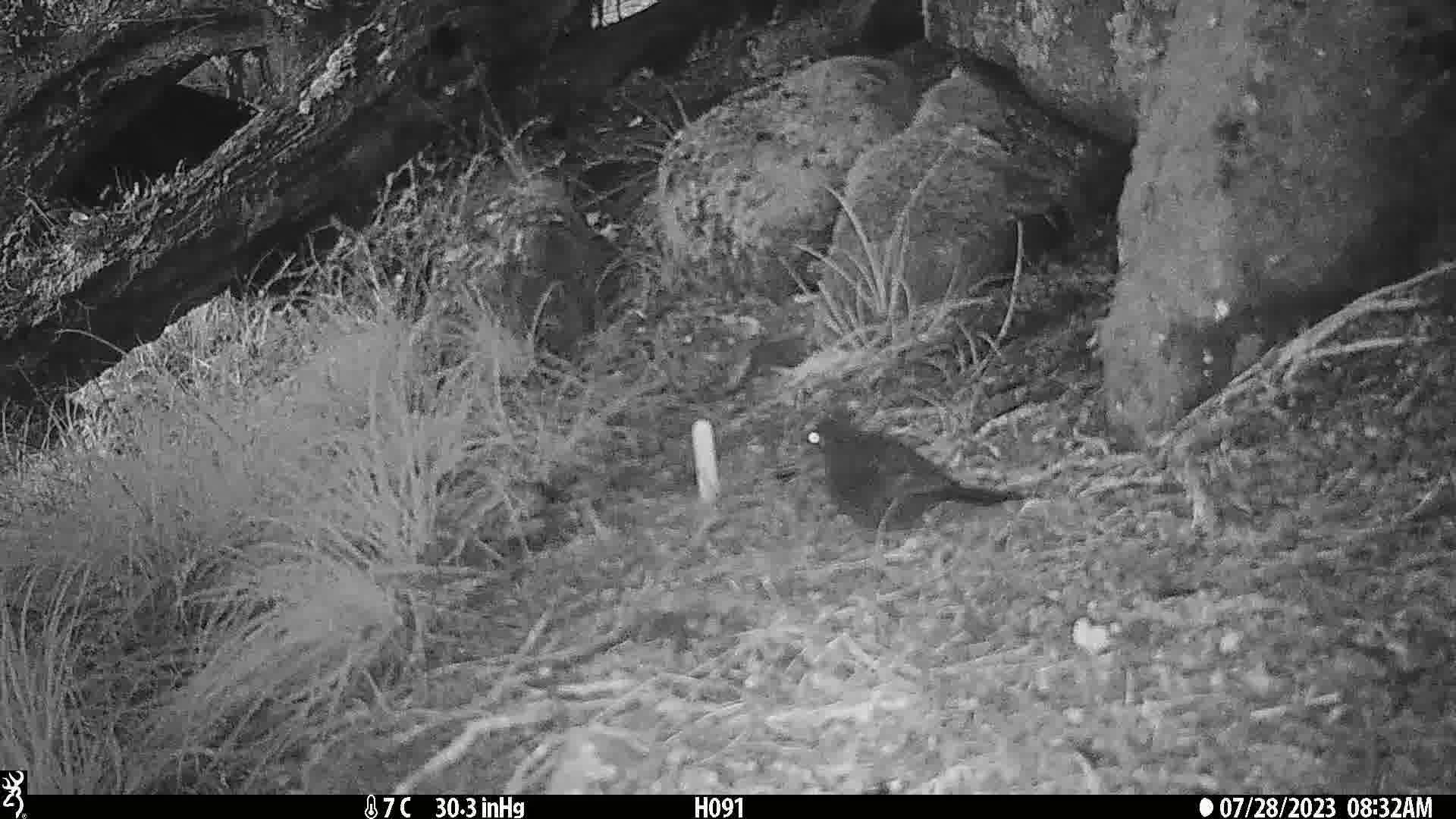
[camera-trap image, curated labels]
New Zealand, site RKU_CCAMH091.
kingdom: Animalia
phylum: Chordata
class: Aves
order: Passeriformes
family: Turdidae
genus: Turdus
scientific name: Turdus merula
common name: eurasian blackbird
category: blackbird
Blackbird (eurasian blackbird) (Turdus merula).